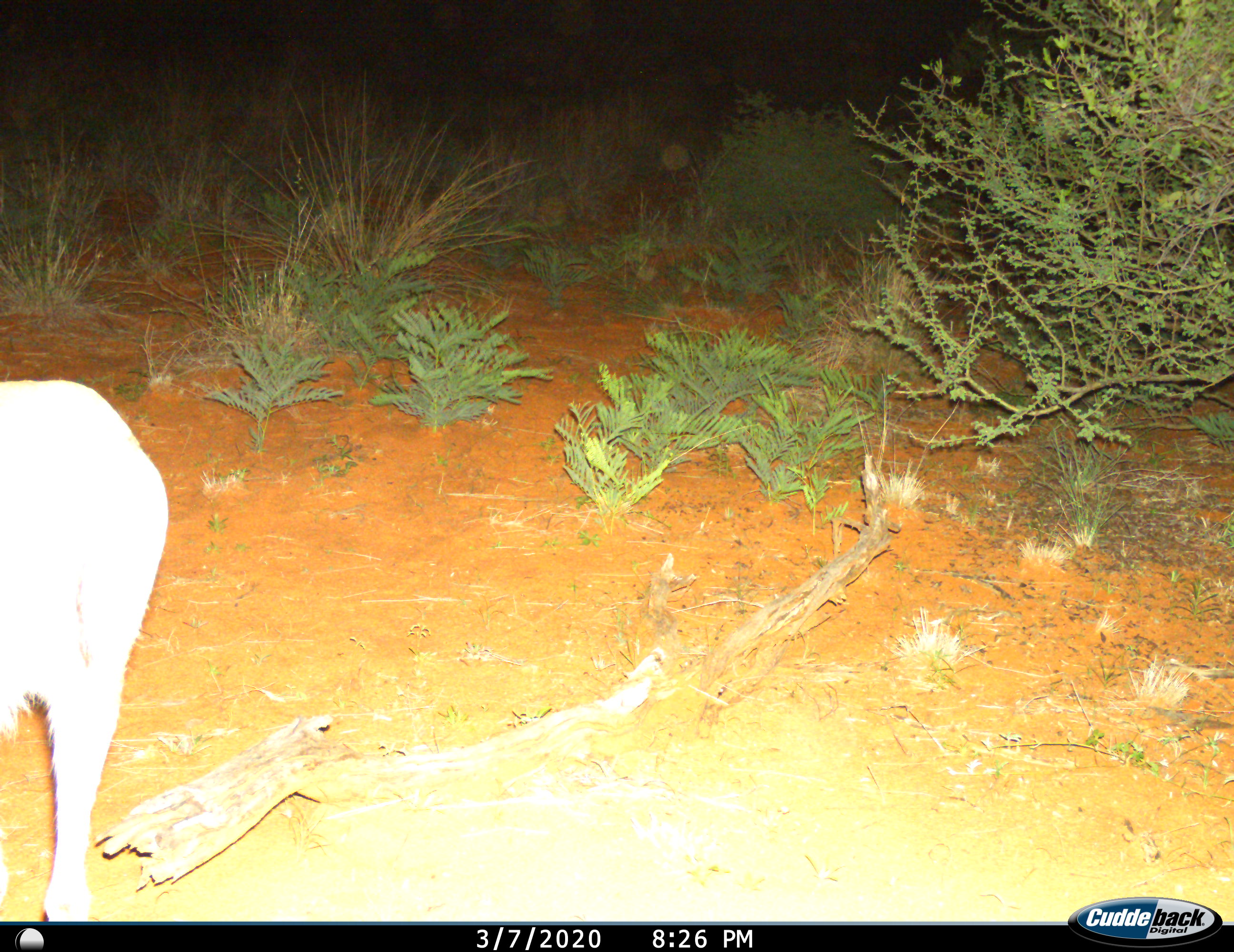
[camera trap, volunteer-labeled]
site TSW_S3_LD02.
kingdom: Animalia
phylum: Chordata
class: Mammalia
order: Artiodactyla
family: Bovidae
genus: Sylvicapra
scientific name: Sylvicapra grimmia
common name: common duiker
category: duikercommongrey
Duikercommongrey (common duiker) (Sylvicapra grimmia), count 1. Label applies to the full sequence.